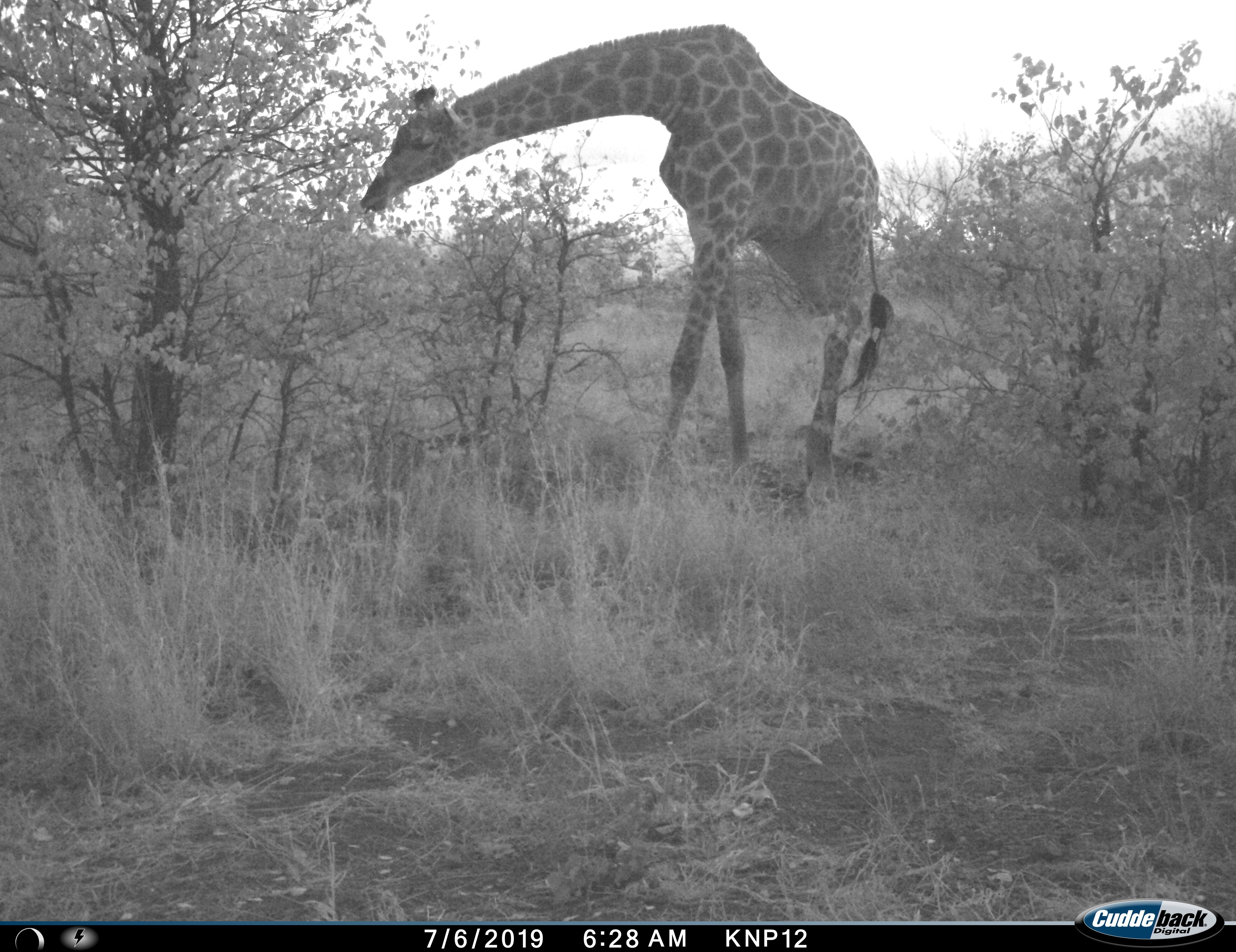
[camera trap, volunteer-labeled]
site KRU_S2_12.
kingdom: Animalia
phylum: Chordata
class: Mammalia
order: Artiodactyla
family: Giraffidae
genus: Giraffa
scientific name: Giraffa camelopardalis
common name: giraffe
Giraffe (Giraffa camelopardalis), count 1. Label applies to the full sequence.